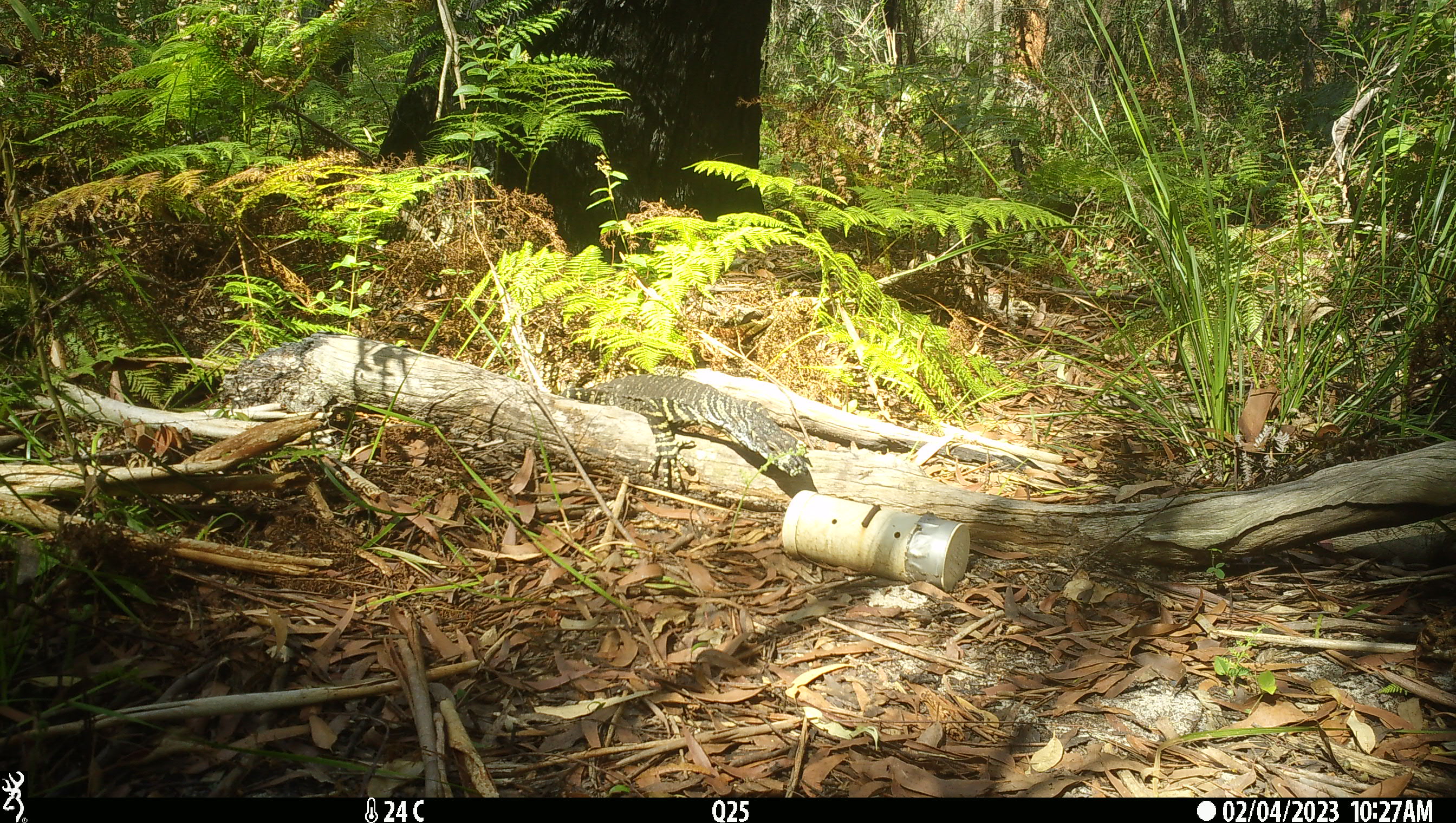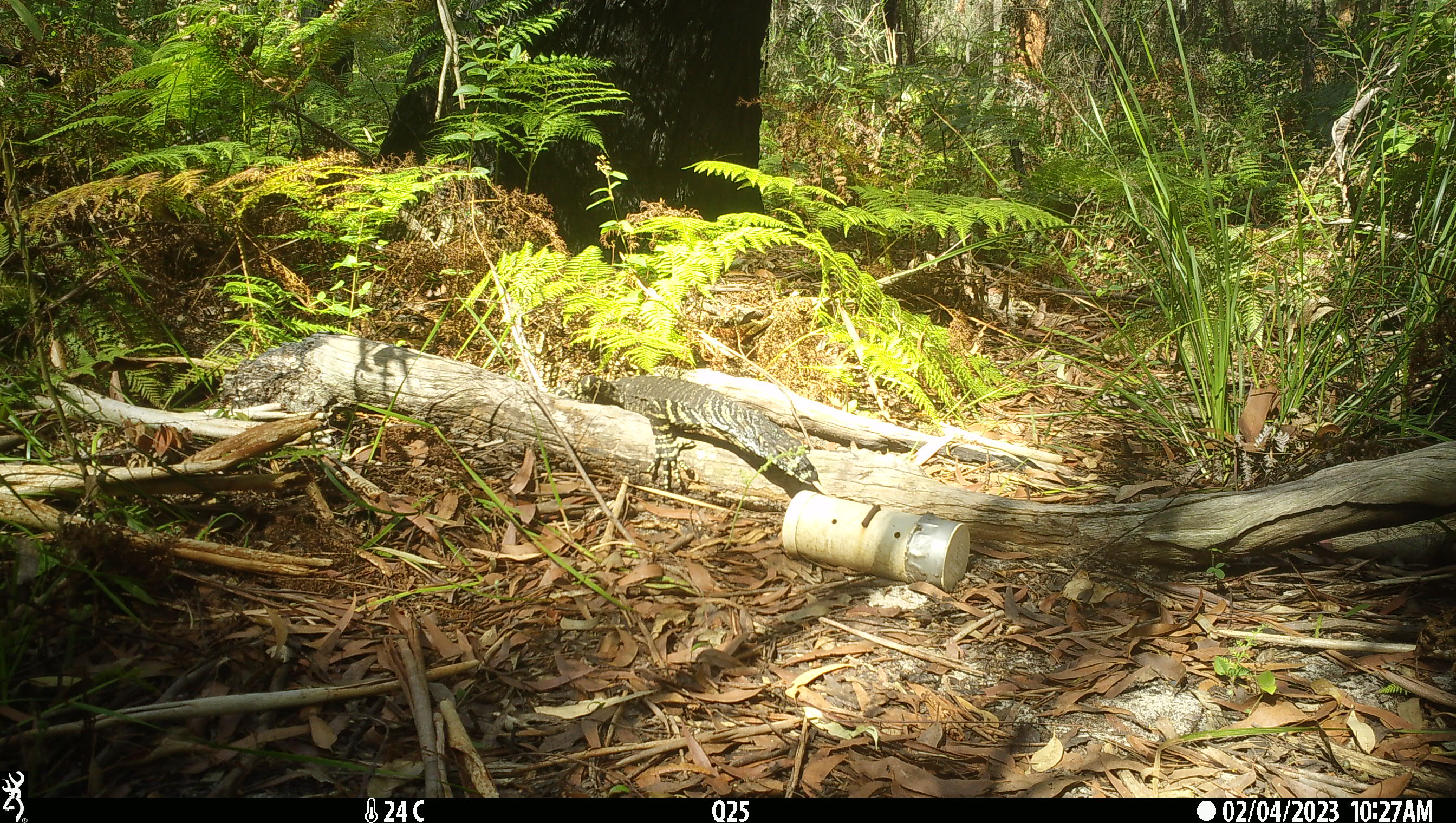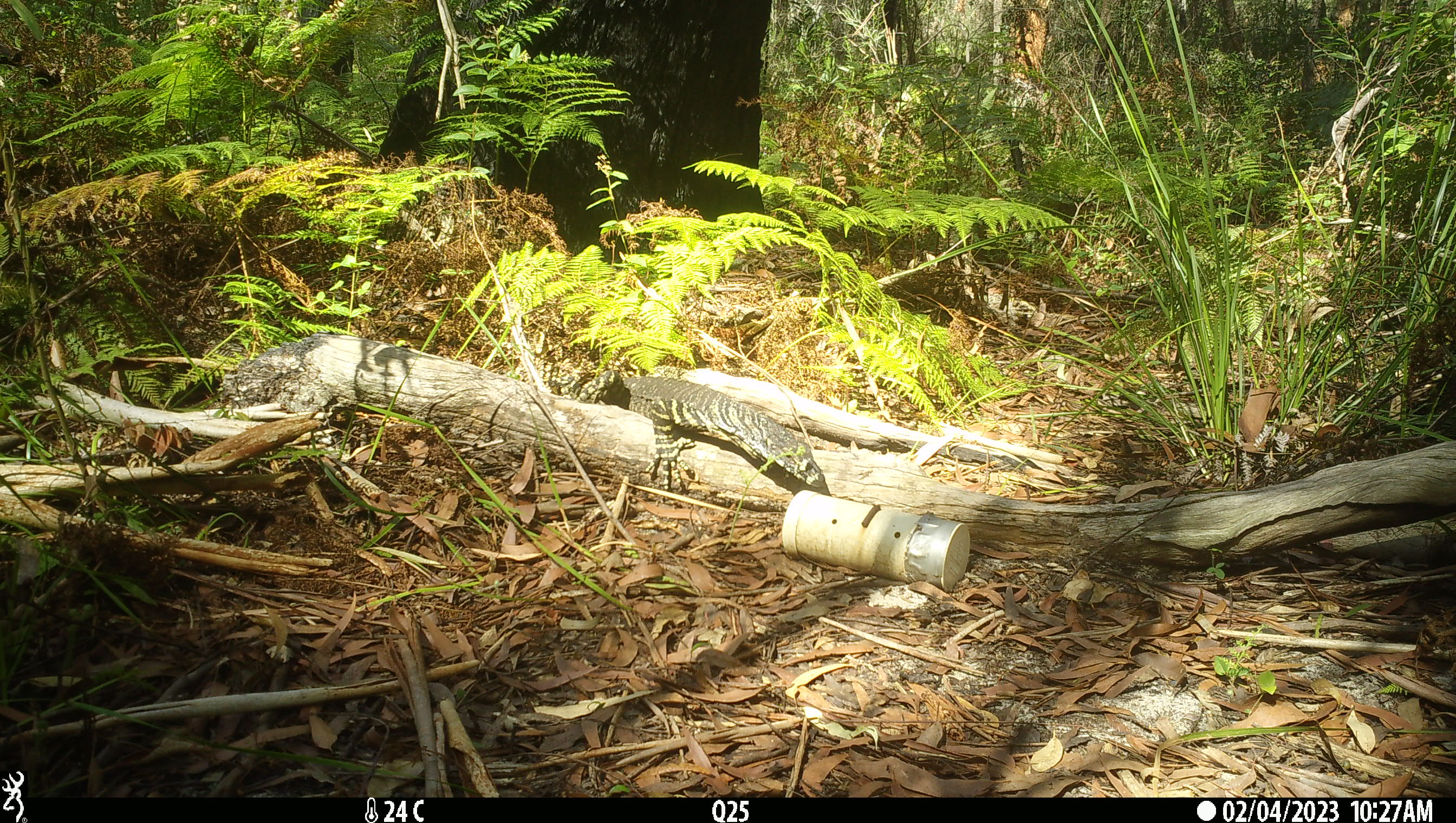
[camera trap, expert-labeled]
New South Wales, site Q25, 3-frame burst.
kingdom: Animalia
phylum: Chordata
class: Reptilia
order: Squamata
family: Varanidae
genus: Varanus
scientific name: Varanus varius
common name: lace monitor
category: goanna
Goanna (lace monitor) (Varanus varius).